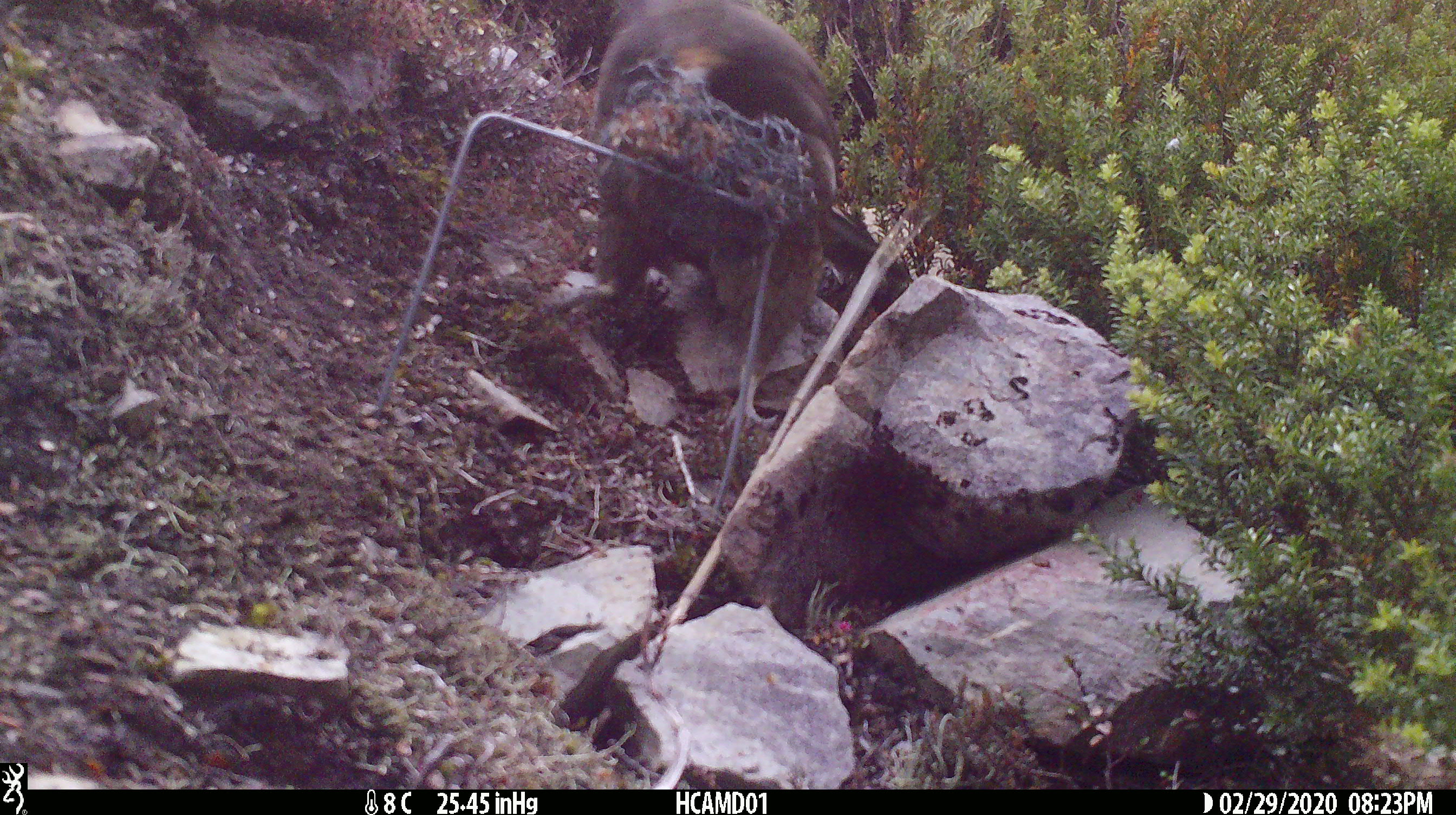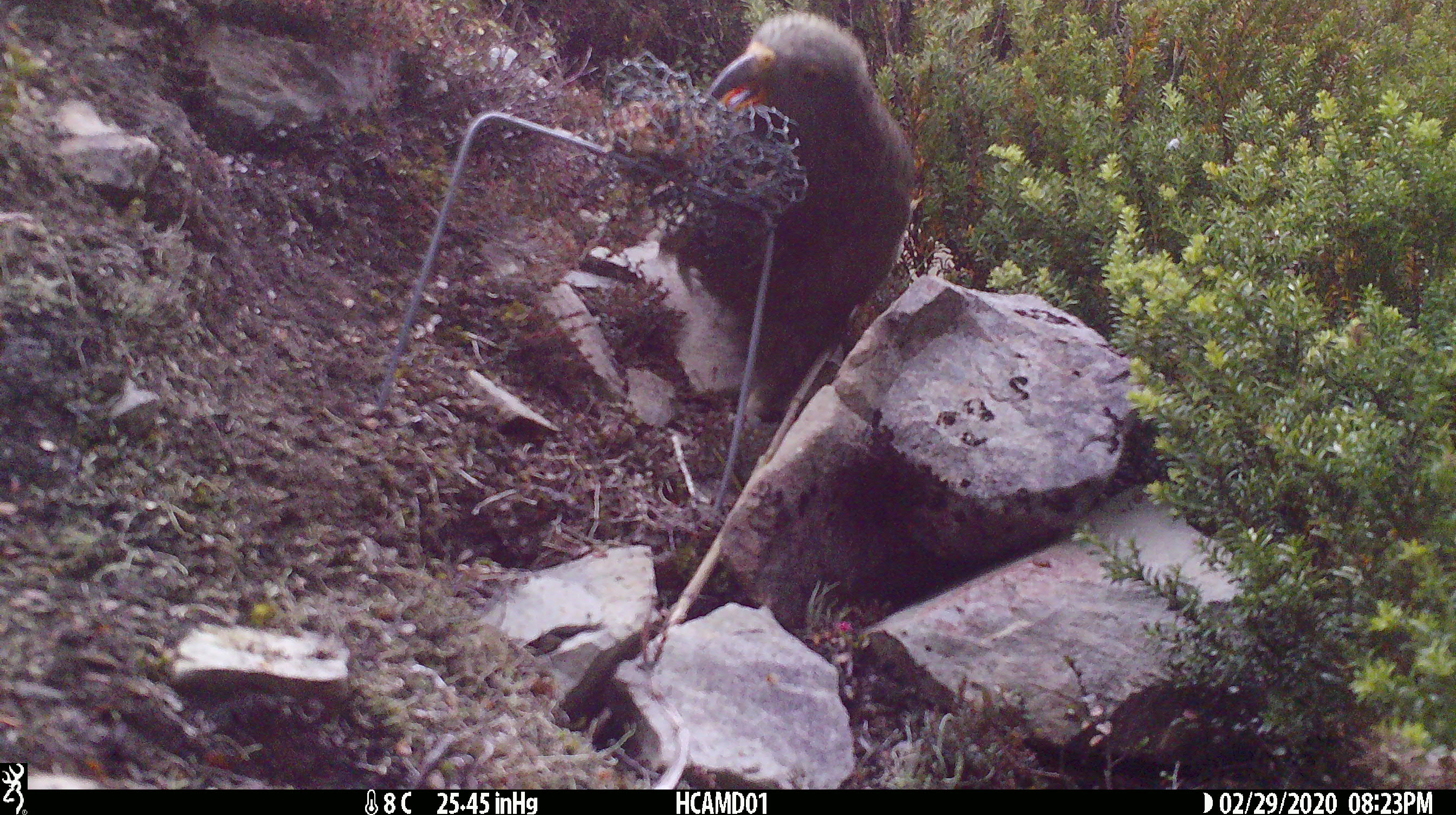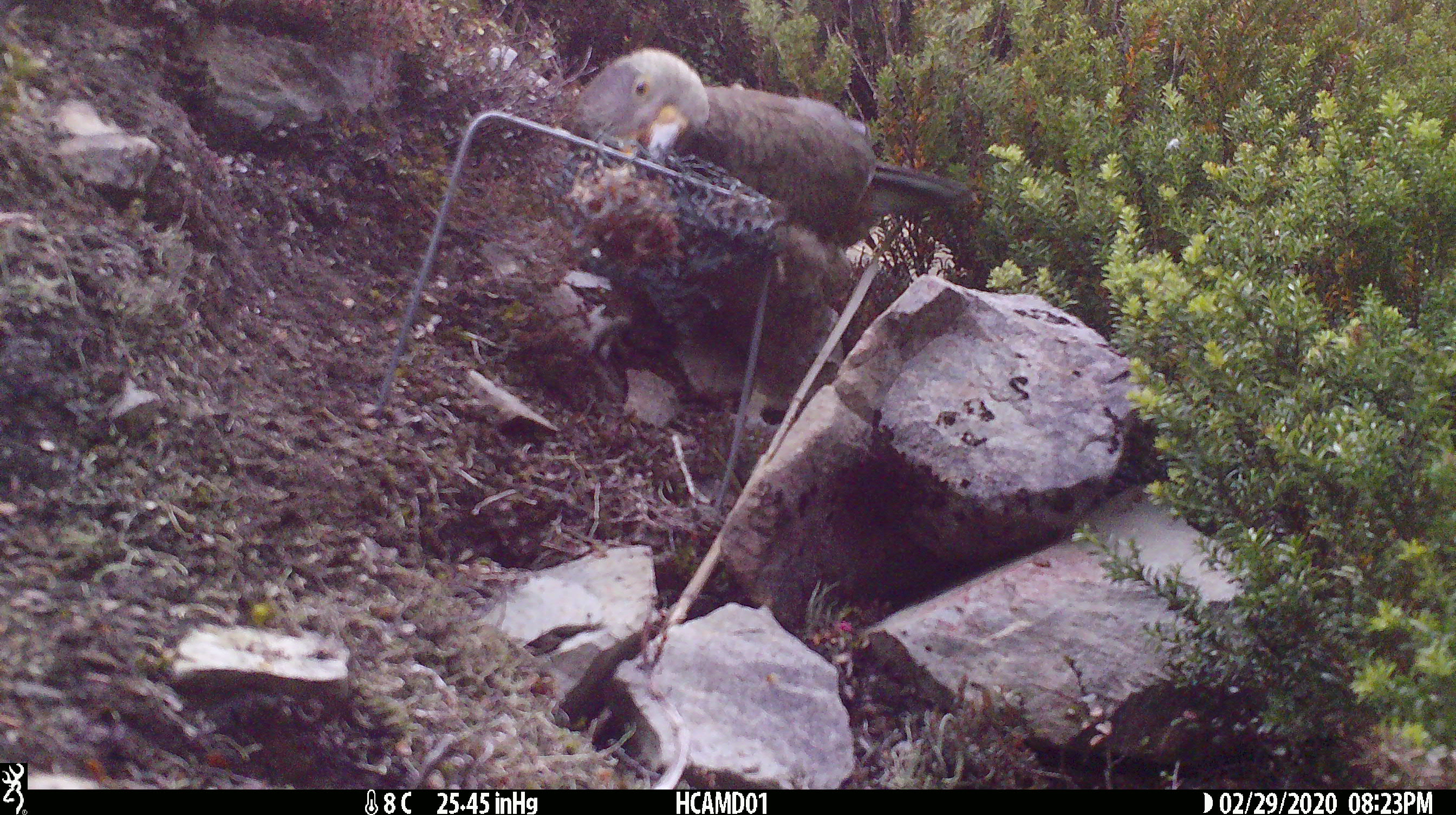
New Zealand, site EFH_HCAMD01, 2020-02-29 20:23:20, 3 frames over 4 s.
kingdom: Animalia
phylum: Chordata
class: Aves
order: Psittaciformes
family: Strigopidae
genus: Nestor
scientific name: Nestor notabilis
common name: kea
Kea (Nestor notabilis).